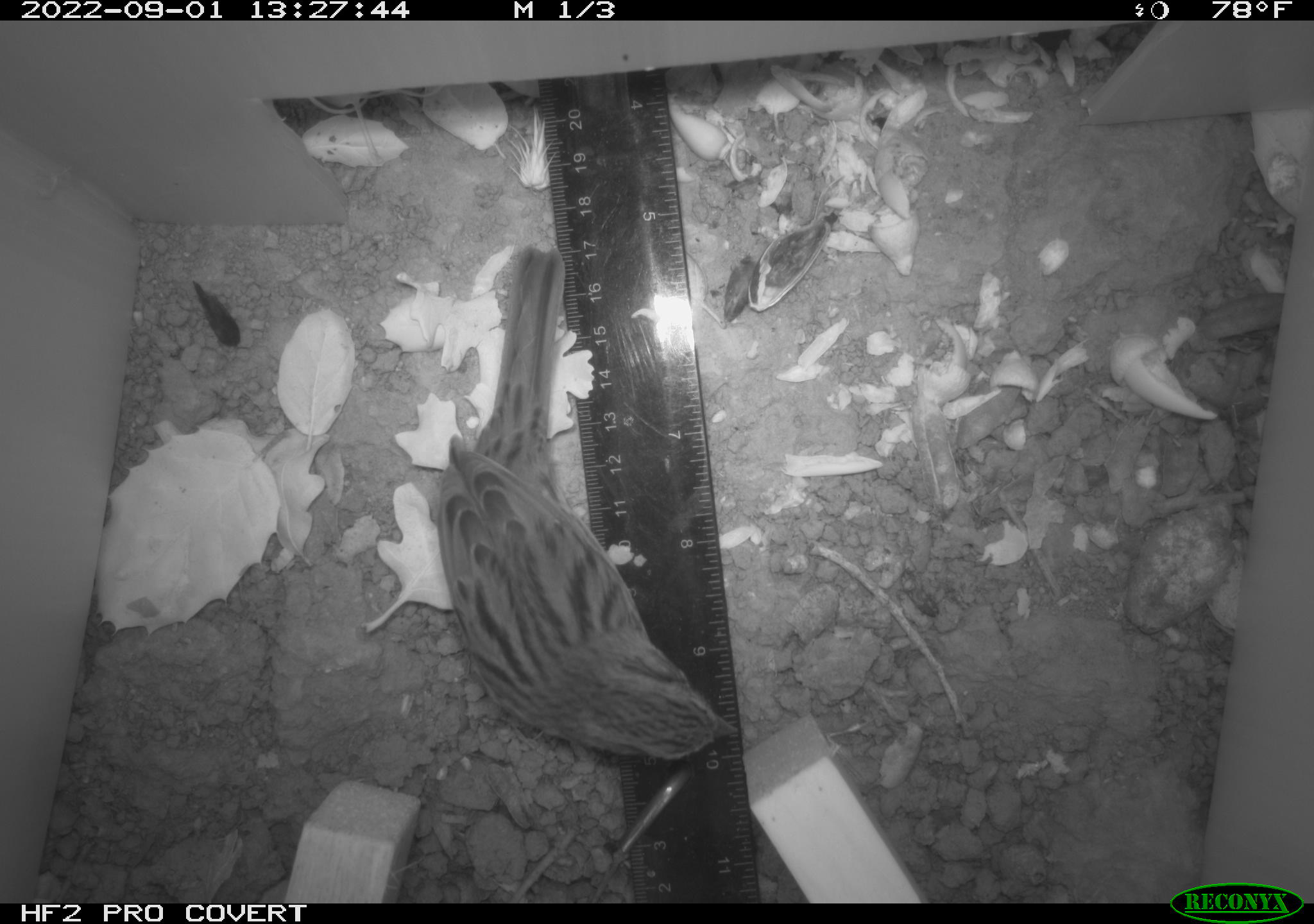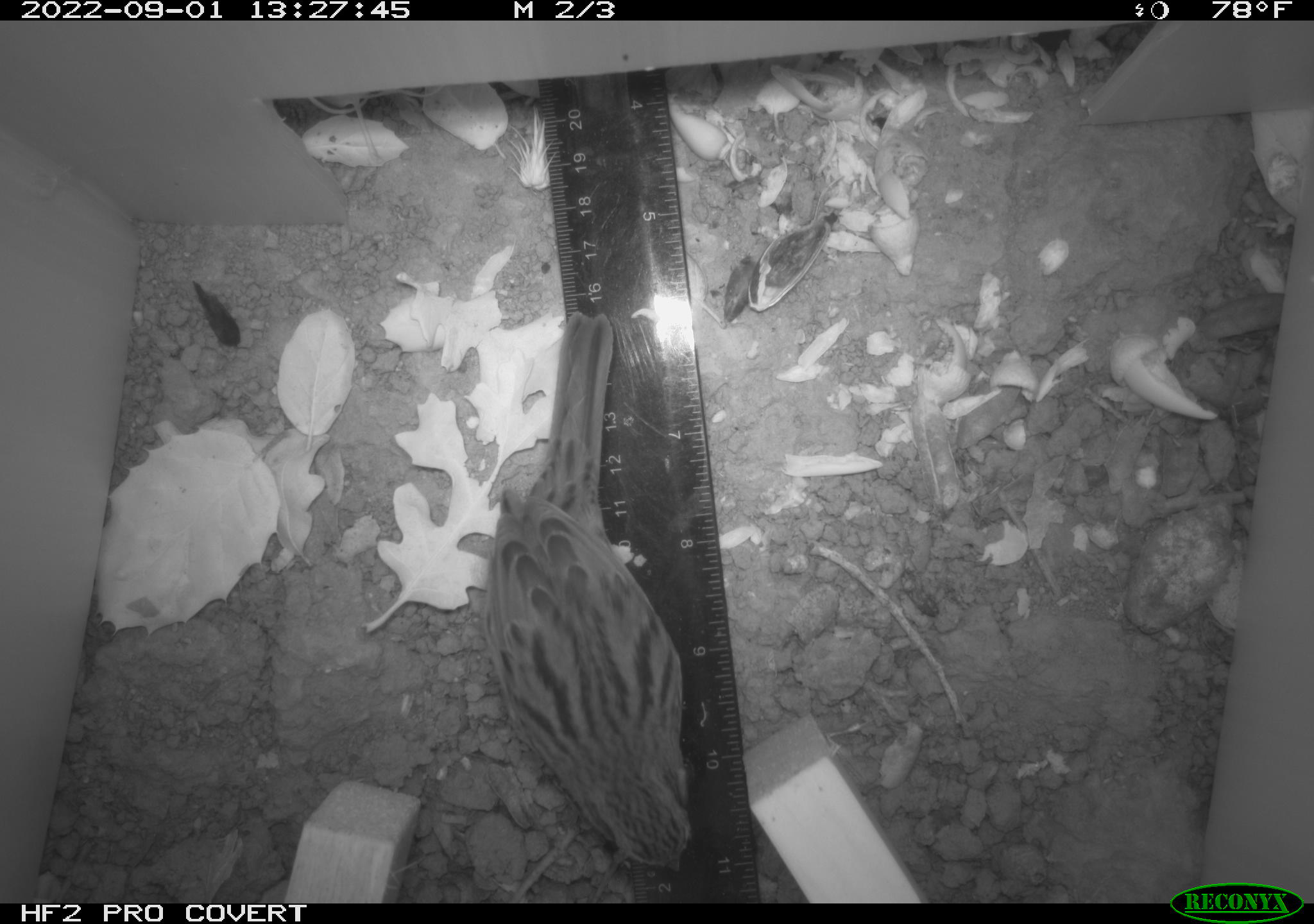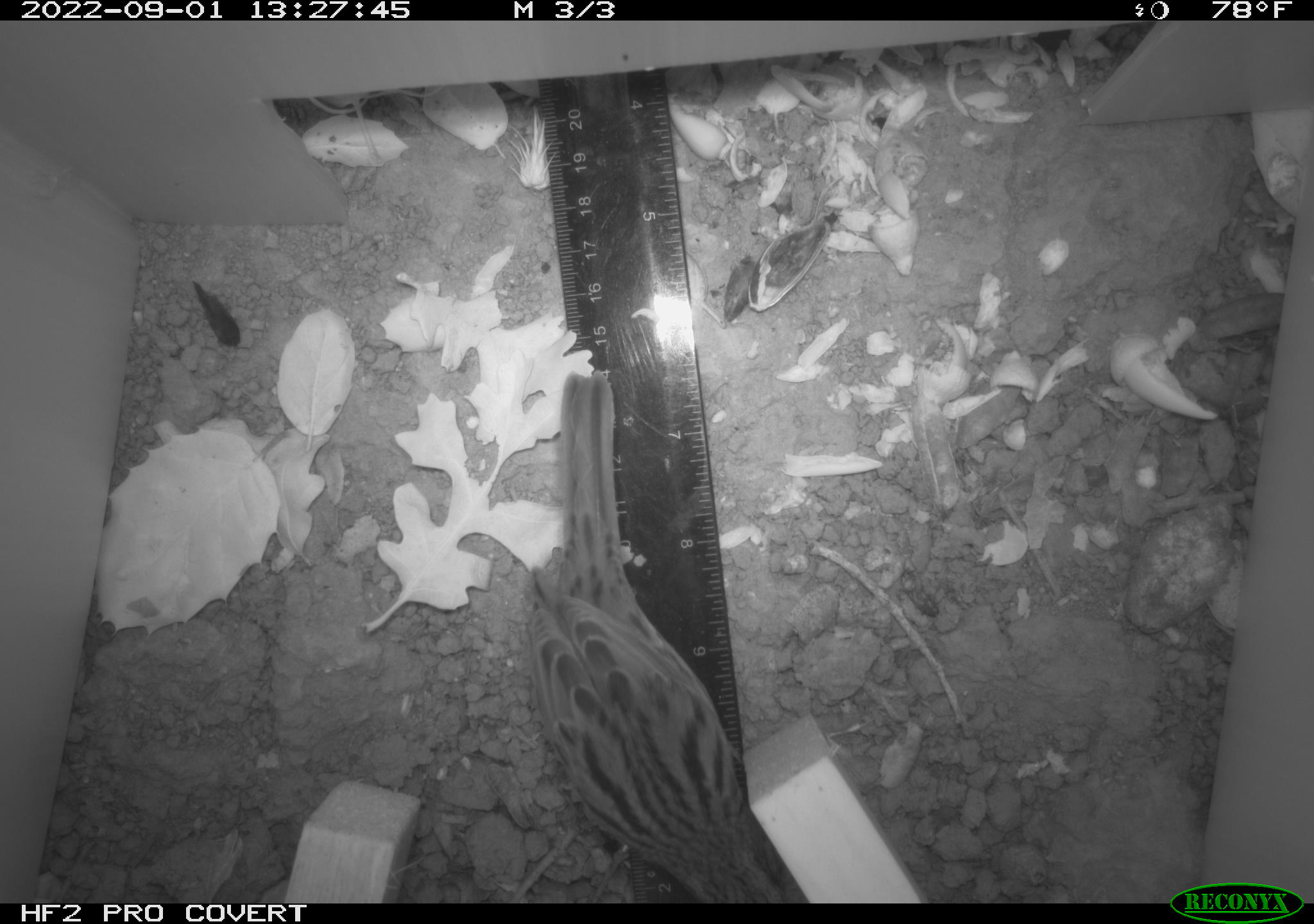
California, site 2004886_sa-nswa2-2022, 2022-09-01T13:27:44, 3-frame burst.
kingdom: Animalia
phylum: Chordata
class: Aves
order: Passeriformes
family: Passerellidae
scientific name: Passerellidae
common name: new world sparrows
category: passerellidae family